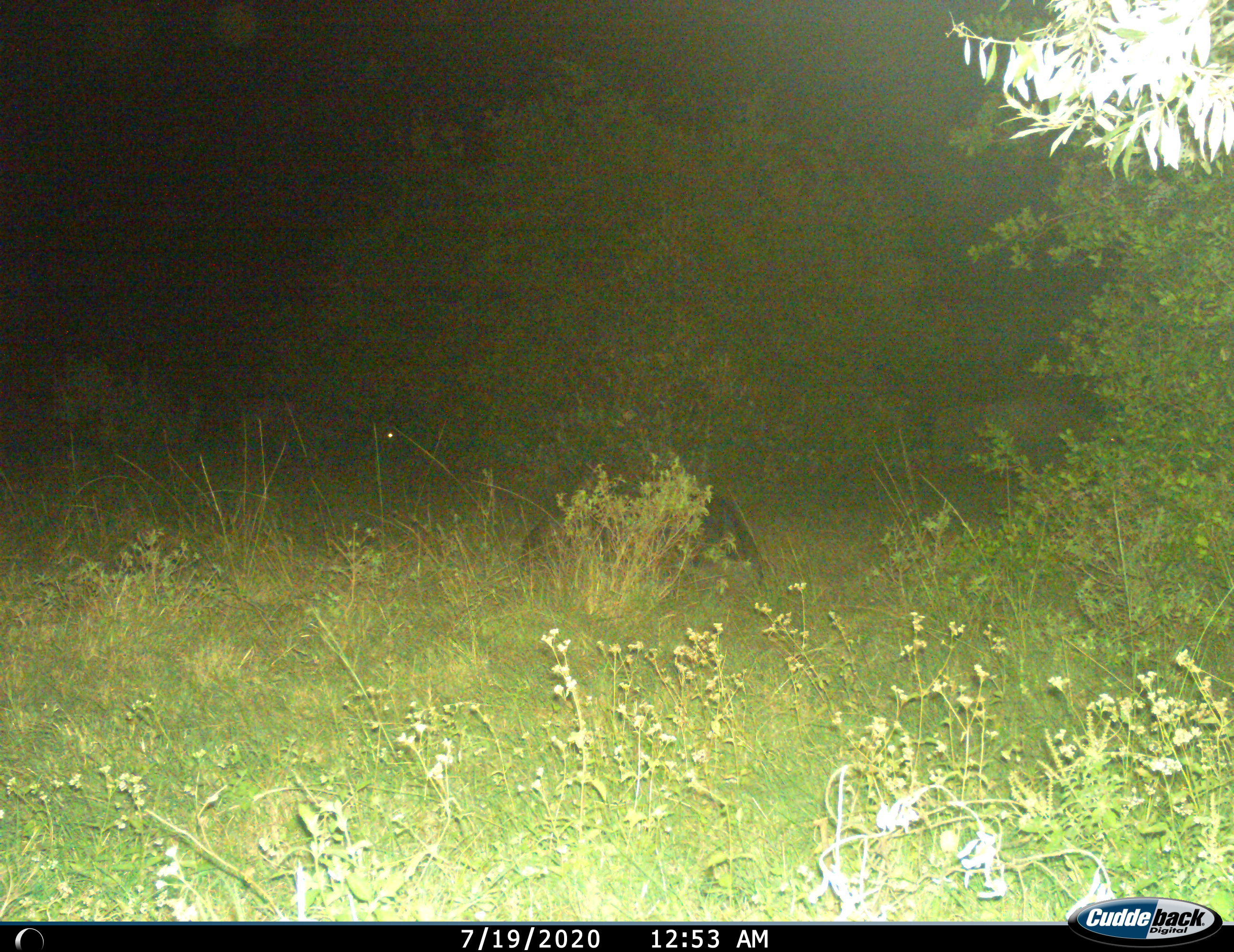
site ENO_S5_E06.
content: unidentified animal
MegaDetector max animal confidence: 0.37